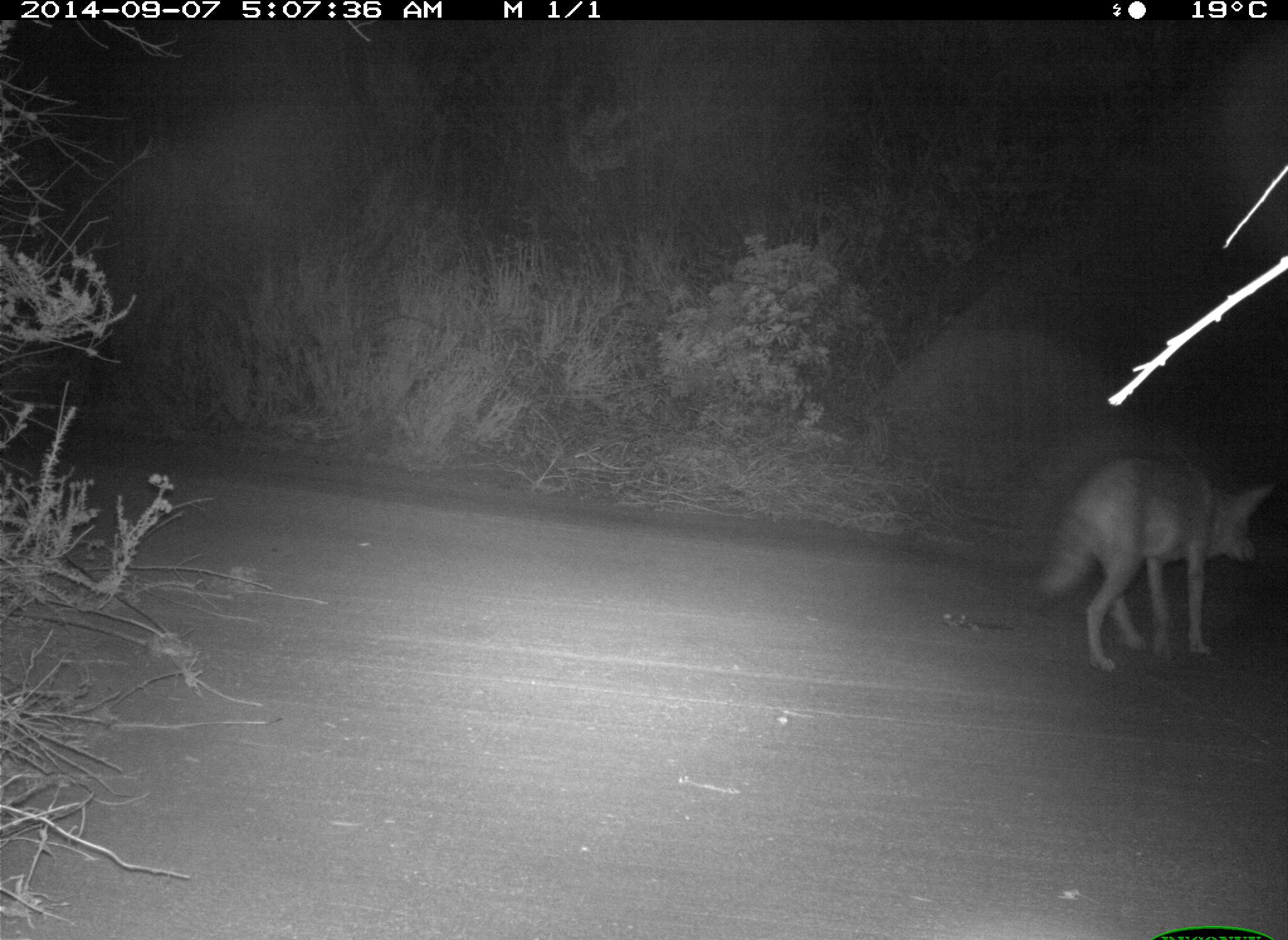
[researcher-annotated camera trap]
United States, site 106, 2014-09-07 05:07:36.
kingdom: Animalia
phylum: Chordata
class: Mammalia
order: Carnivora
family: Canidae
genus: Canis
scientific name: Canis latrans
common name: coyote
Coyote (Canis latrans).